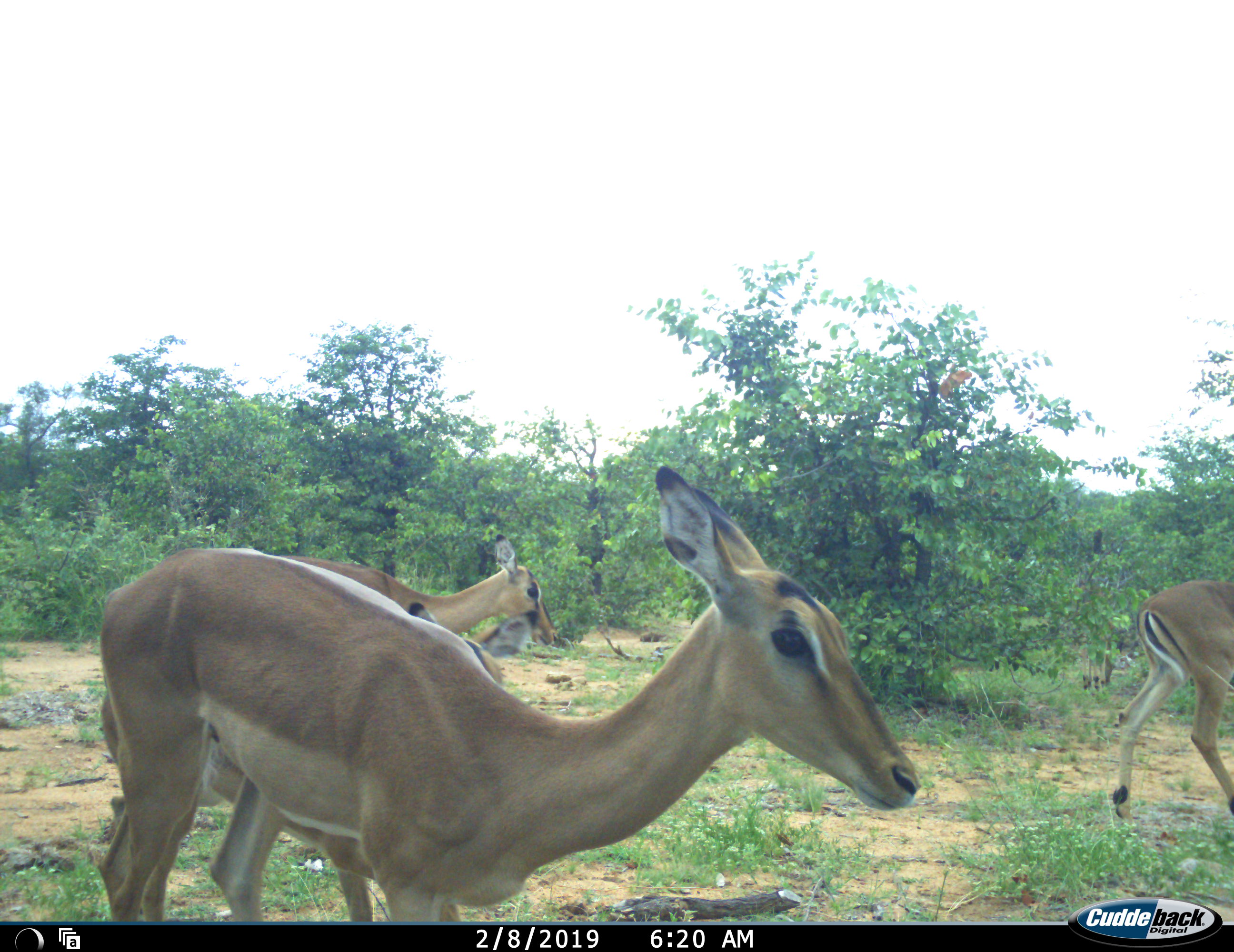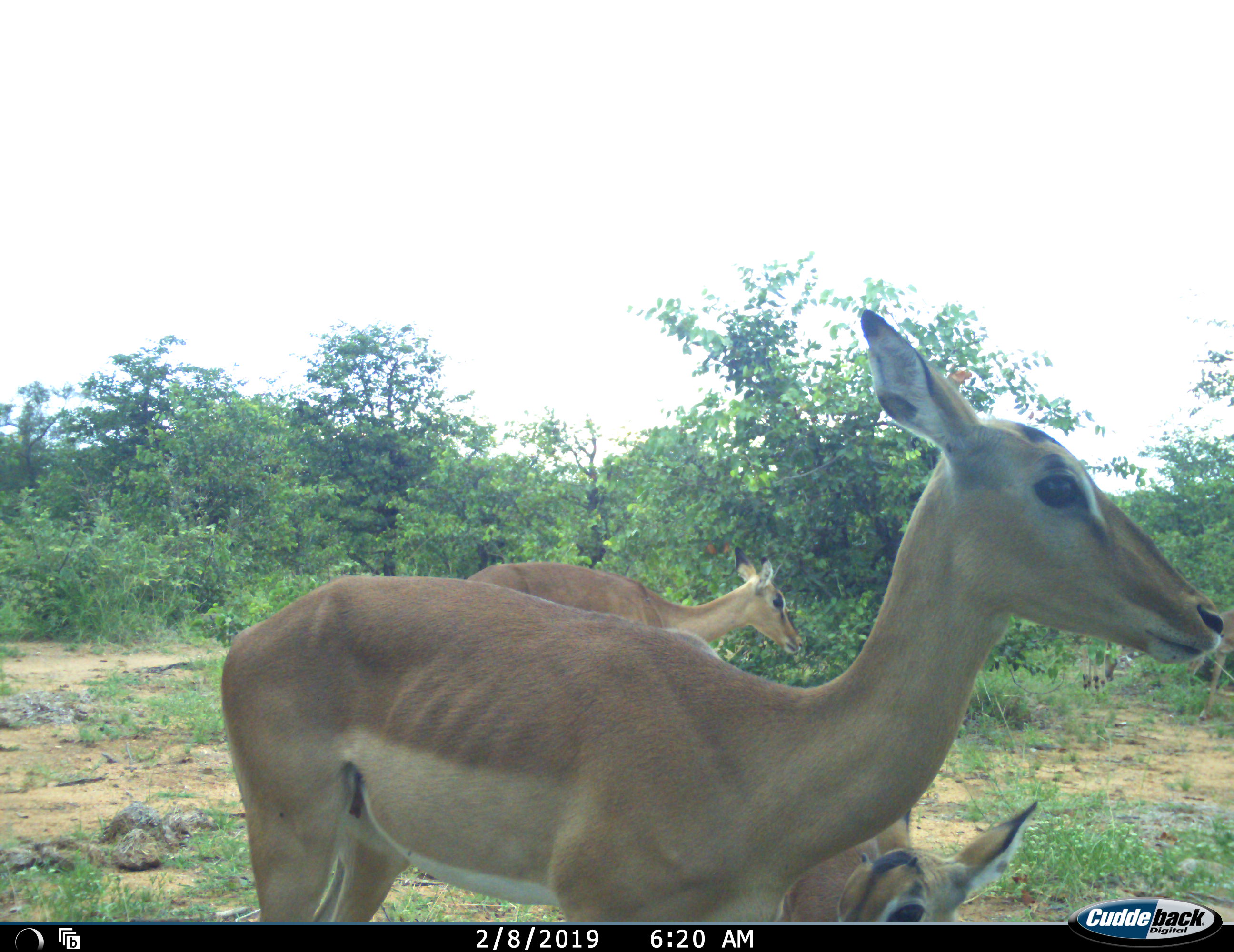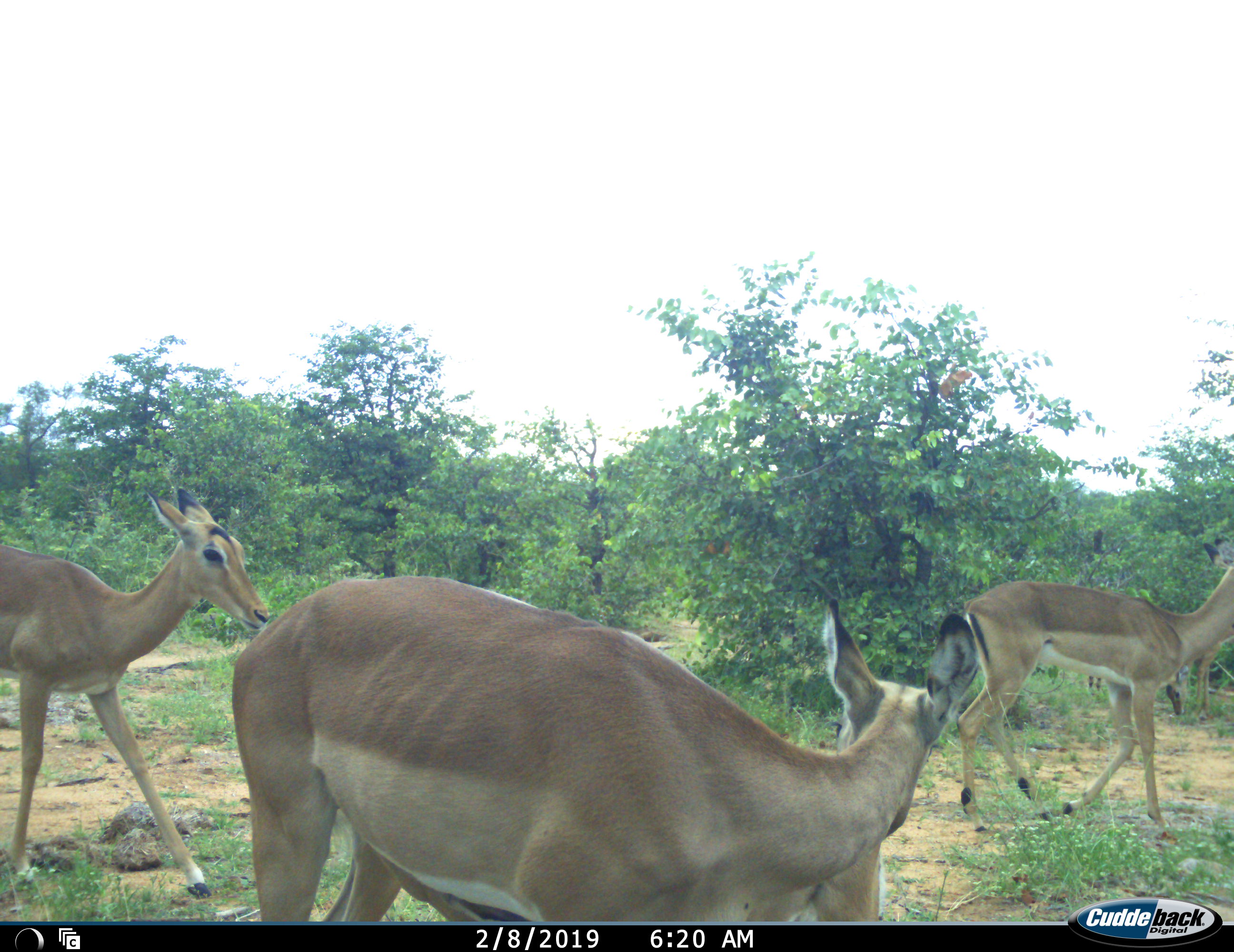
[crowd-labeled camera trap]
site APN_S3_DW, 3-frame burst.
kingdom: Animalia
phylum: Chordata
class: Mammalia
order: Artiodactyla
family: Bovidae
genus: Aepyceros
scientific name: Aepyceros melampus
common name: impala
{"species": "impala (Aepyceros melampus)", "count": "5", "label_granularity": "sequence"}